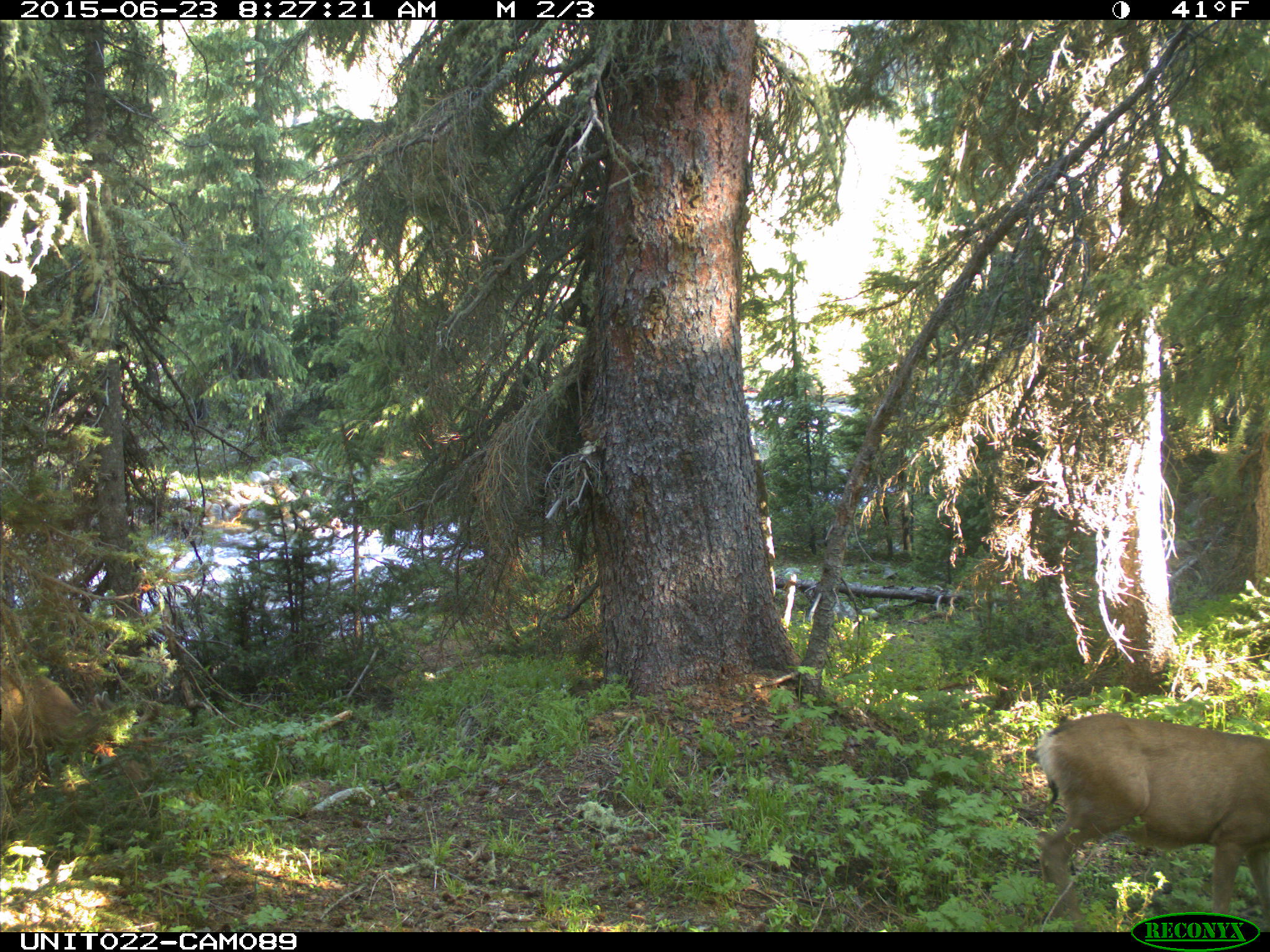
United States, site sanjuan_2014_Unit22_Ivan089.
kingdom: Animalia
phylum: Chordata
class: Mammalia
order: Artiodactyla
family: Cervidae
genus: Odocoileus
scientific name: Odocoileus hemionus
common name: mule deer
Odocoileus hemionus (mule deer).